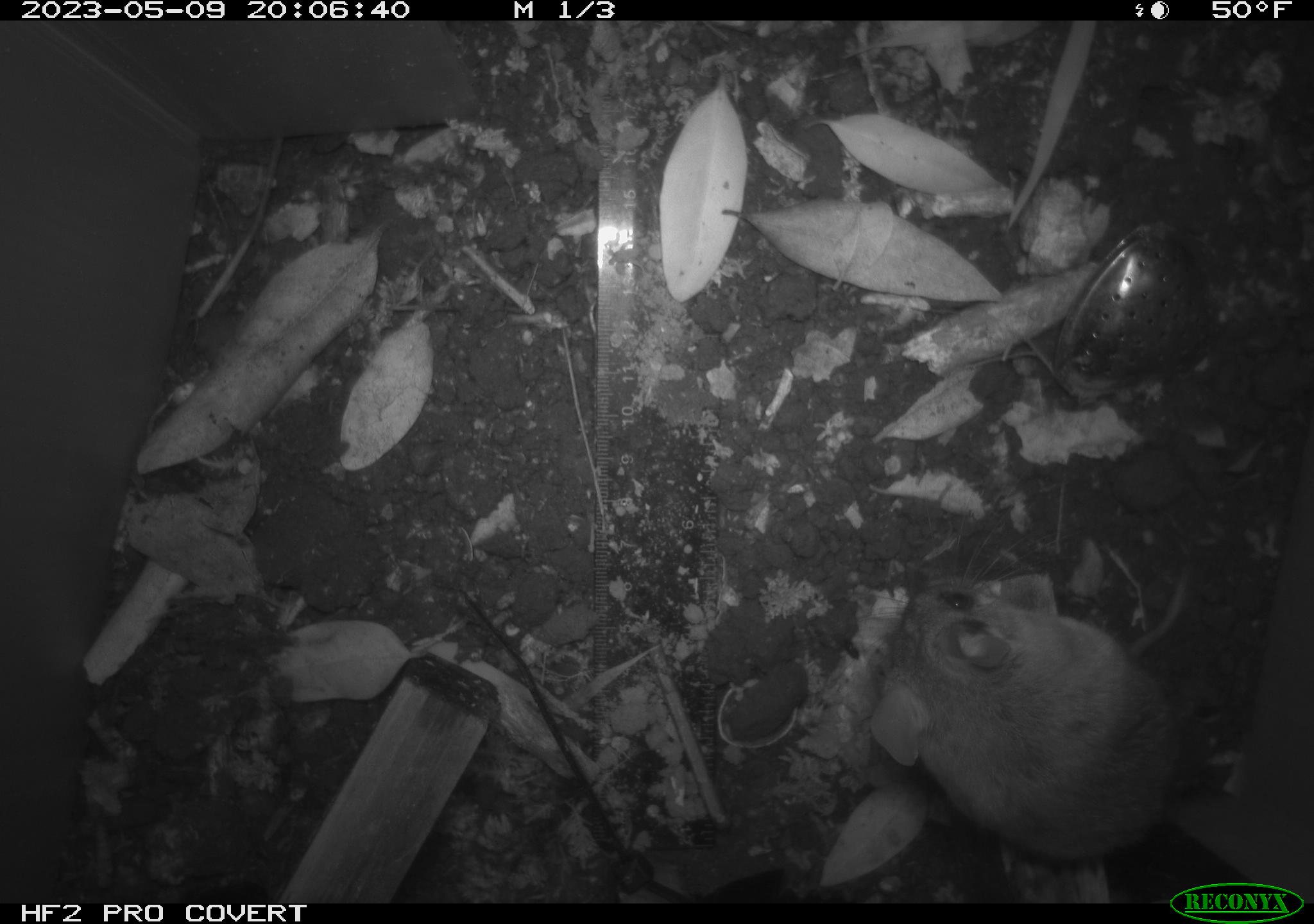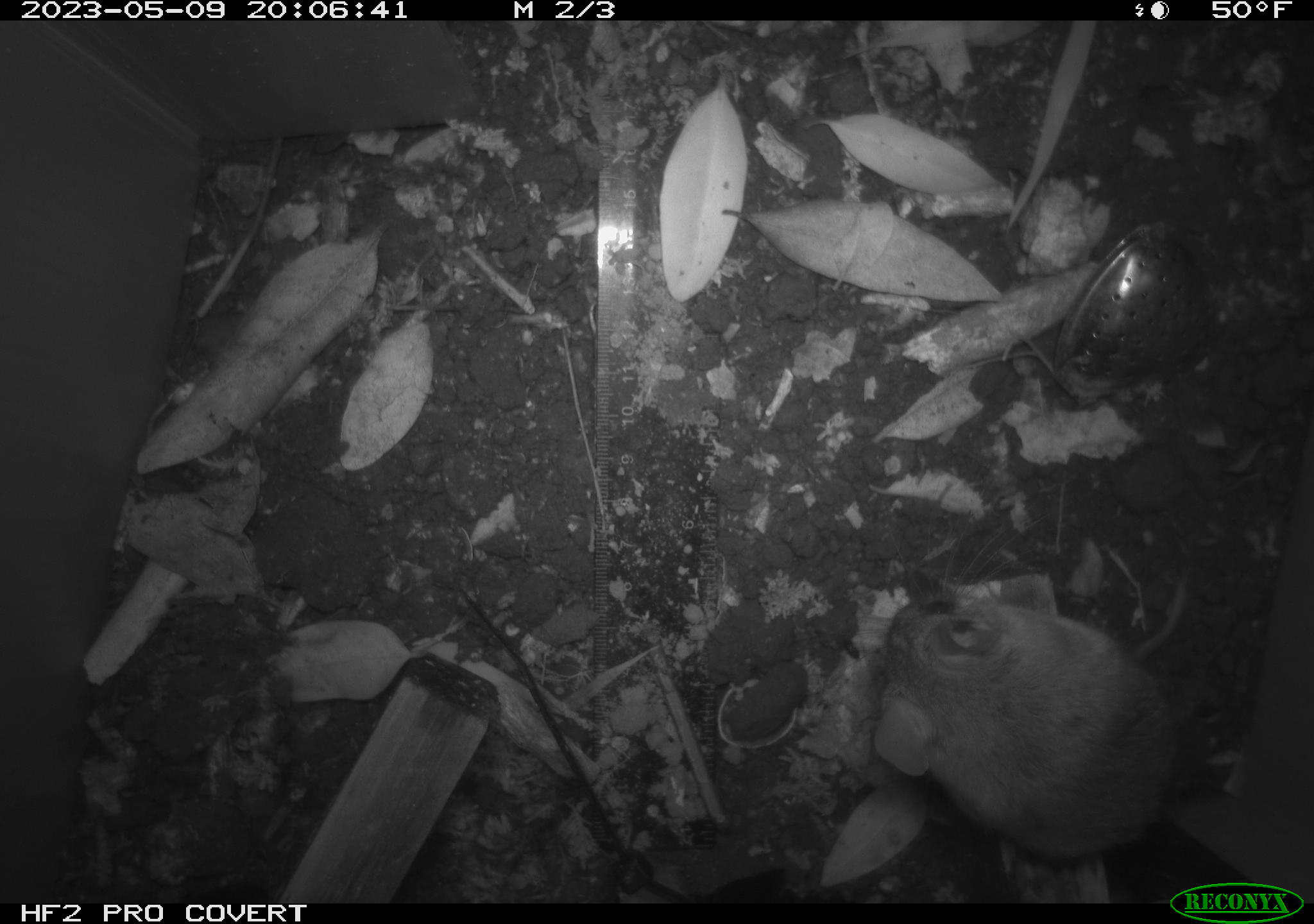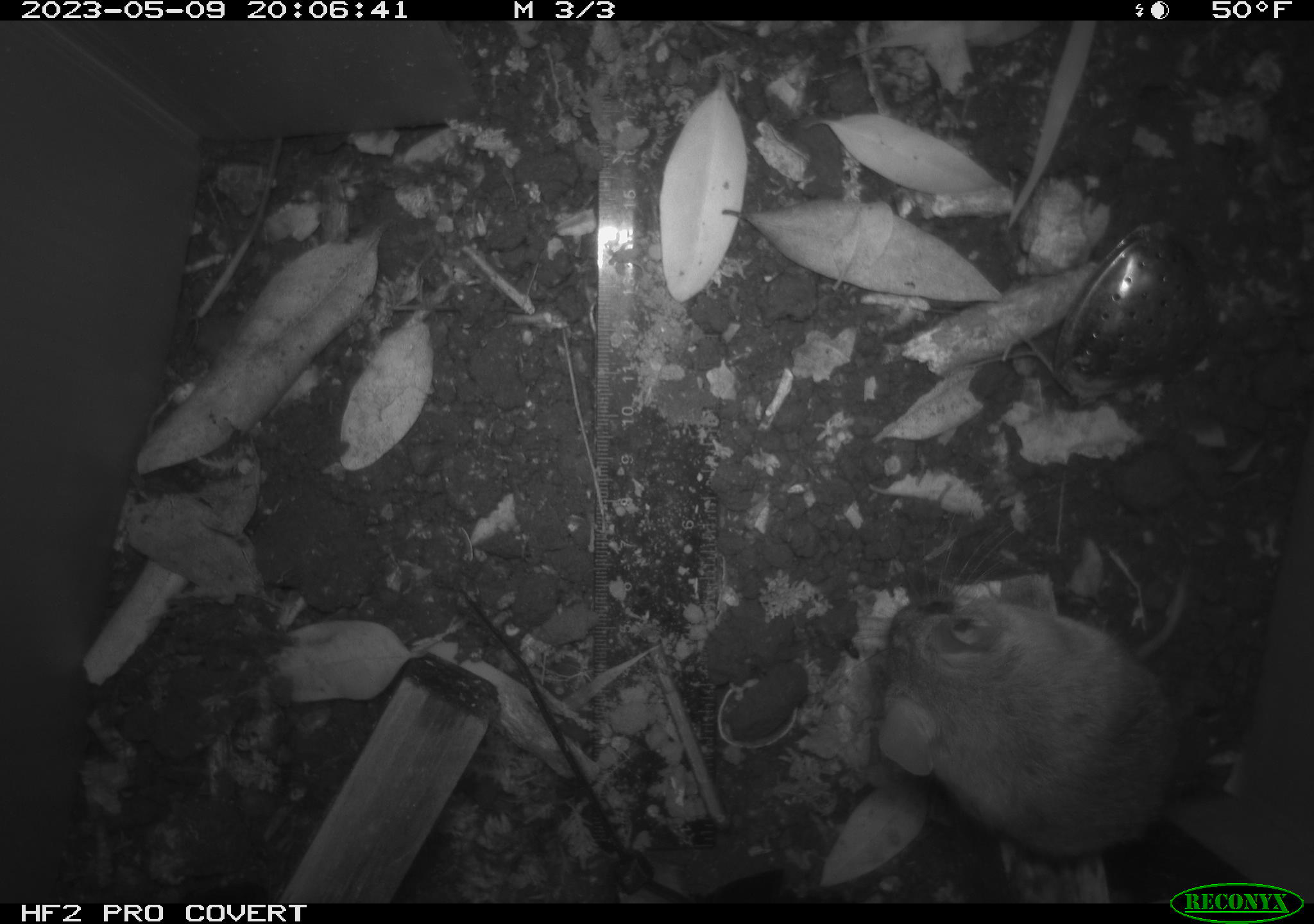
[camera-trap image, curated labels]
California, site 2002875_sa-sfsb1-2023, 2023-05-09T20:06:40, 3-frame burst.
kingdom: Animalia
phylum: Chordata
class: Mammalia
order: Rodentia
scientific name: Rodentia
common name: mouse species